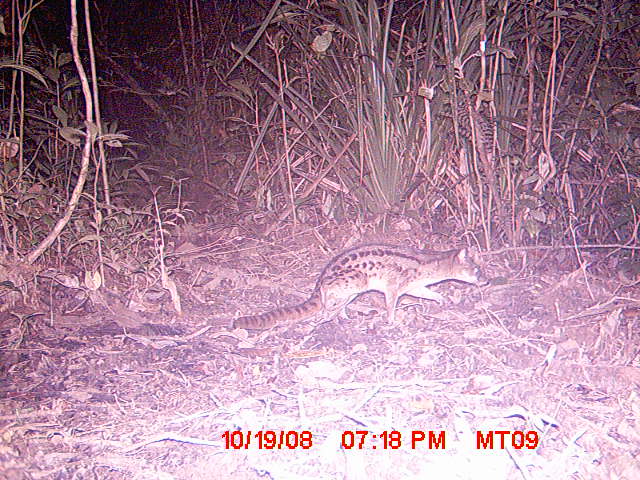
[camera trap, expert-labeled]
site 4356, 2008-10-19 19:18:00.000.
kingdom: Animalia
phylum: Chordata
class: Aves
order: Cuculiformes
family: Cuculidae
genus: Coua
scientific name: Coua serriana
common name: red-breasted coua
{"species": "Coua serriana (red-breasted coua)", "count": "1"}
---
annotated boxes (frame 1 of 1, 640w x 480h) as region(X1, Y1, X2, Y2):
coua serriana: region(232, 241, 489, 330)